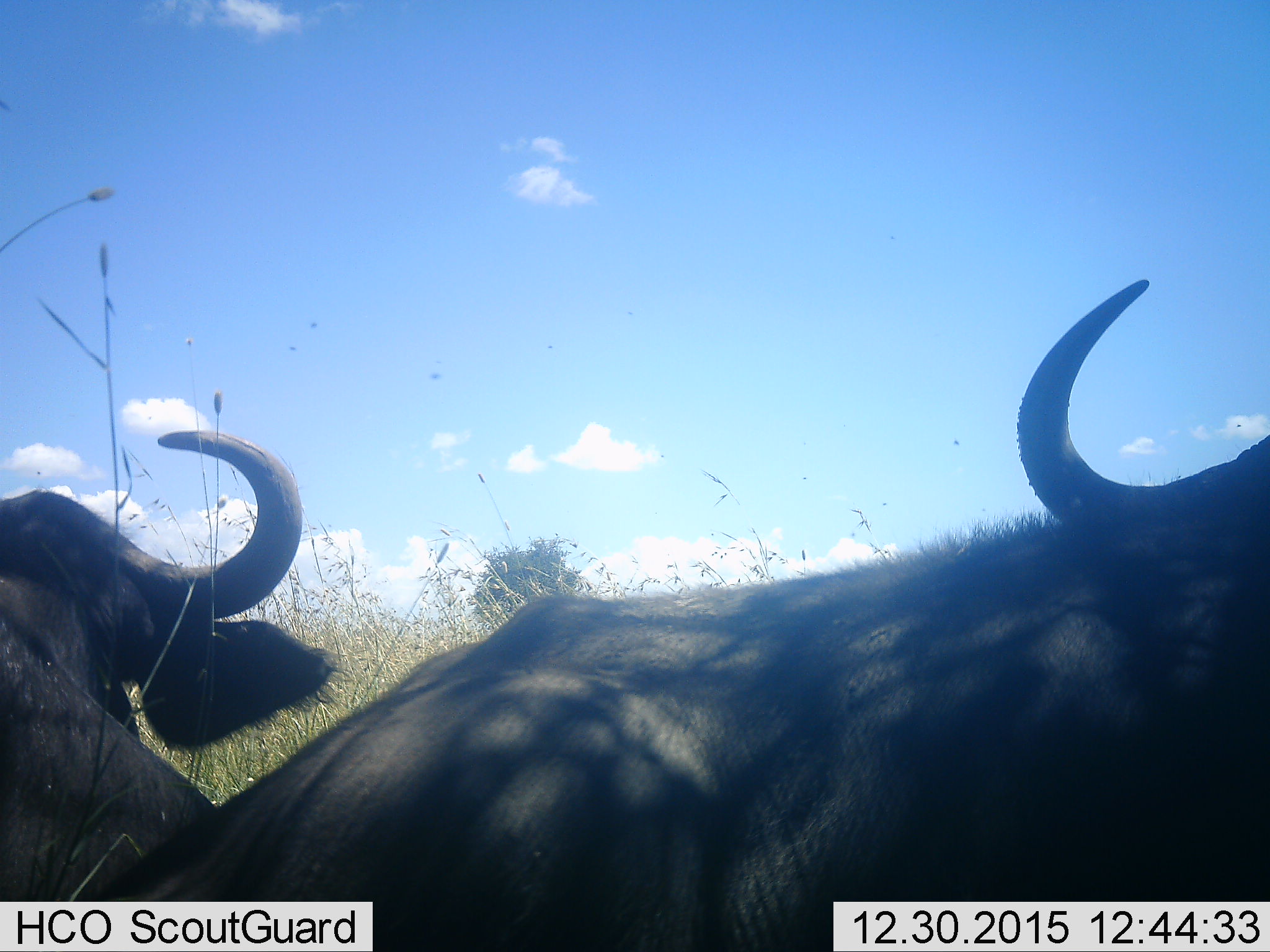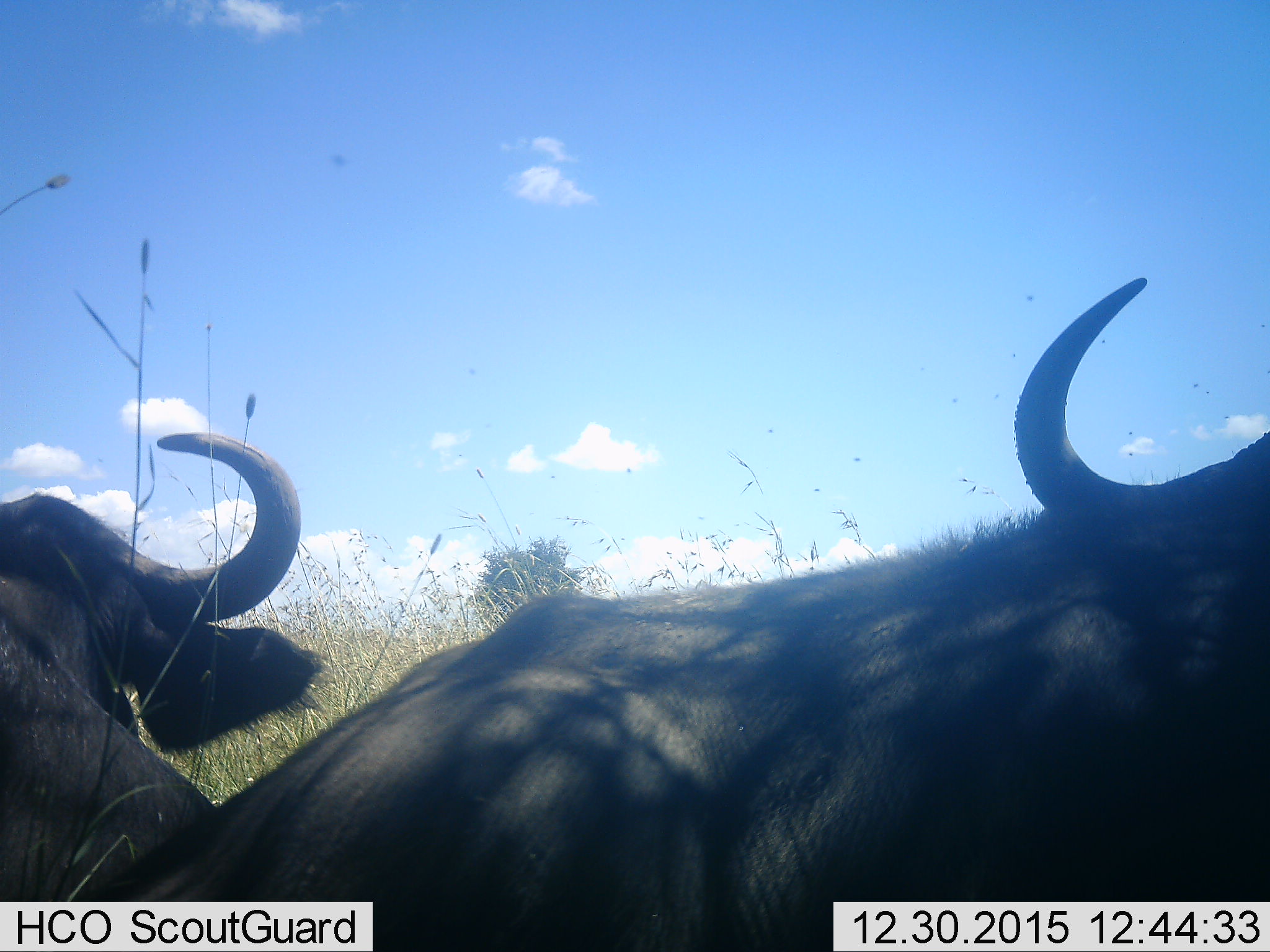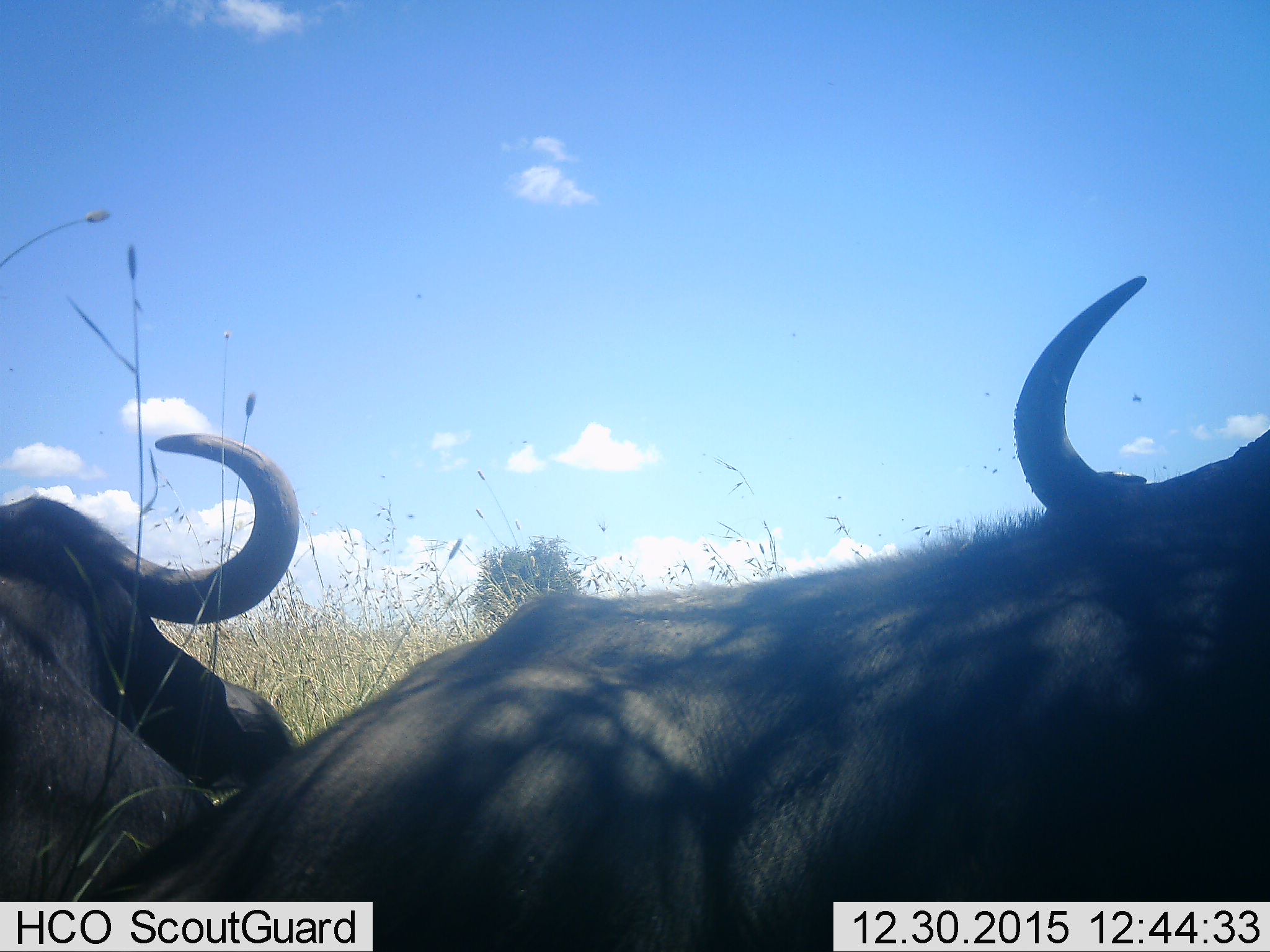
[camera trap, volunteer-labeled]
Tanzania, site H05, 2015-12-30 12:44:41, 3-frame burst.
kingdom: Animalia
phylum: Chordata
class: Mammalia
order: Artiodactyla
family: Bovidae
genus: Syncerus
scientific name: Syncerus caffer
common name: cape buffalo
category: buffalo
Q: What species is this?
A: Buffalo (cape buffalo) (Syncerus caffer).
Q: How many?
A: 2.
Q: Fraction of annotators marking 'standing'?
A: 30%.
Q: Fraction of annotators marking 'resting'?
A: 80%.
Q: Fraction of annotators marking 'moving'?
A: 0%.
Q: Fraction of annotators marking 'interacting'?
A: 0%.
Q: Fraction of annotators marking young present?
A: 0%.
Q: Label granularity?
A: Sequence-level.